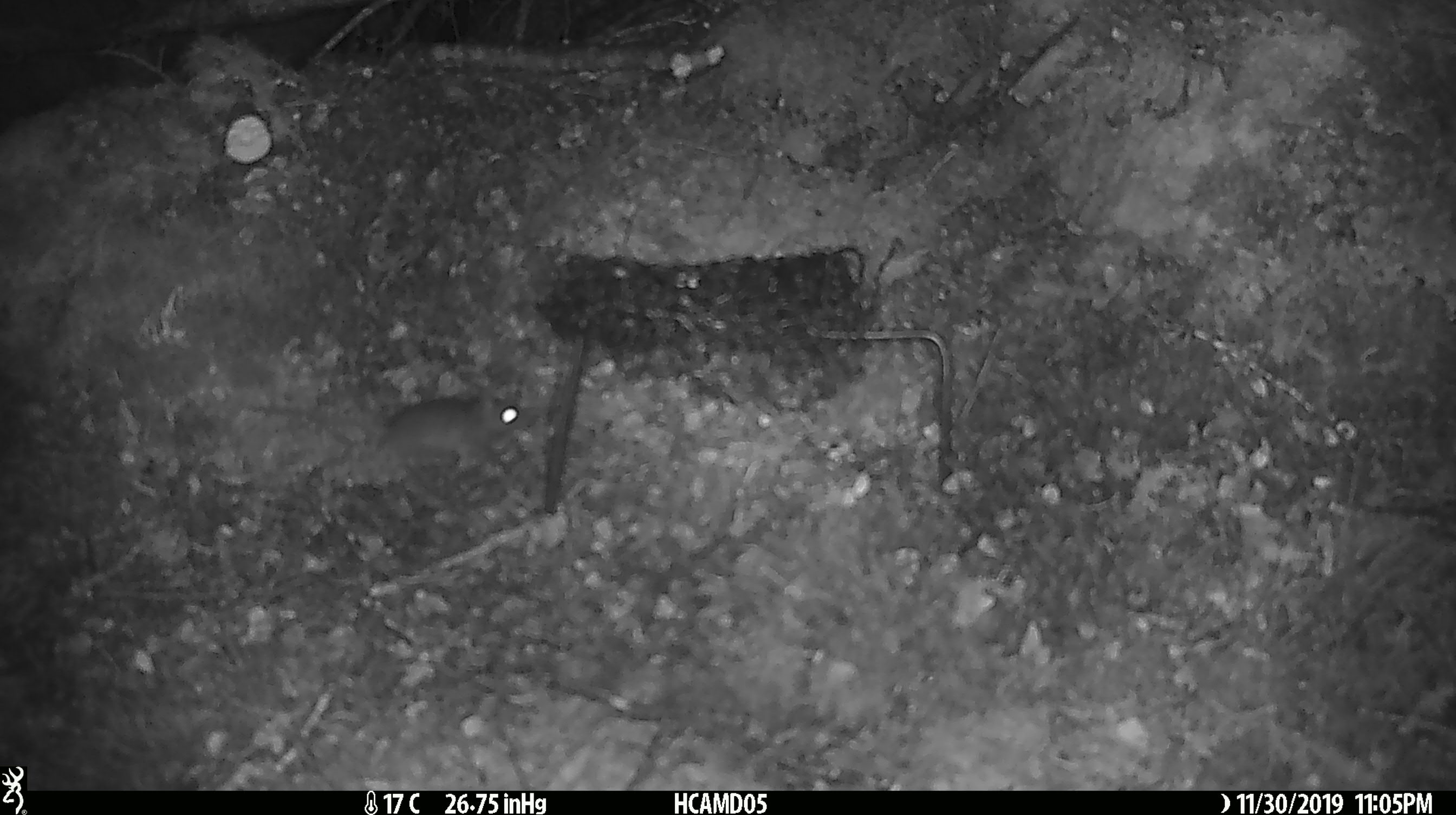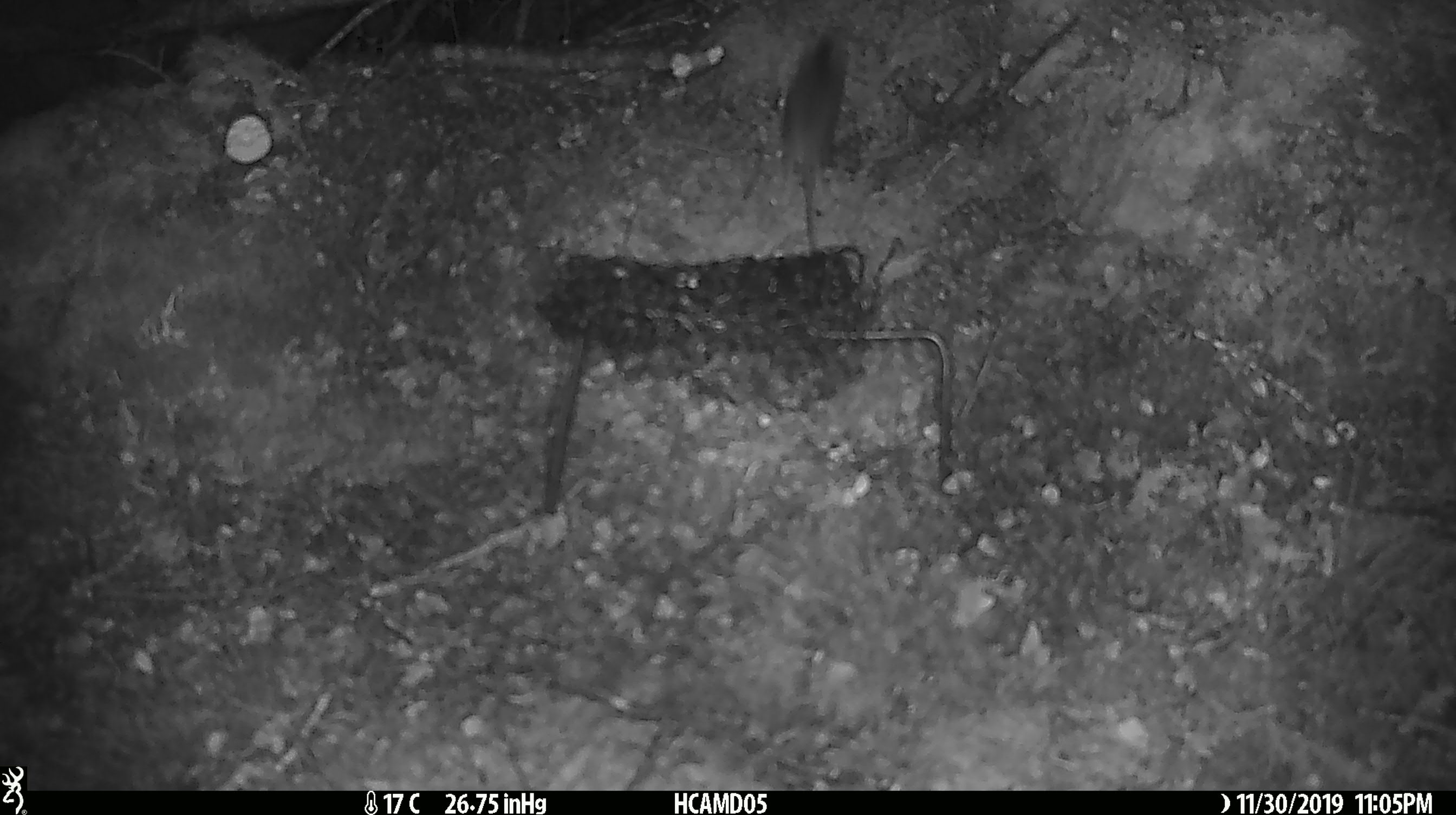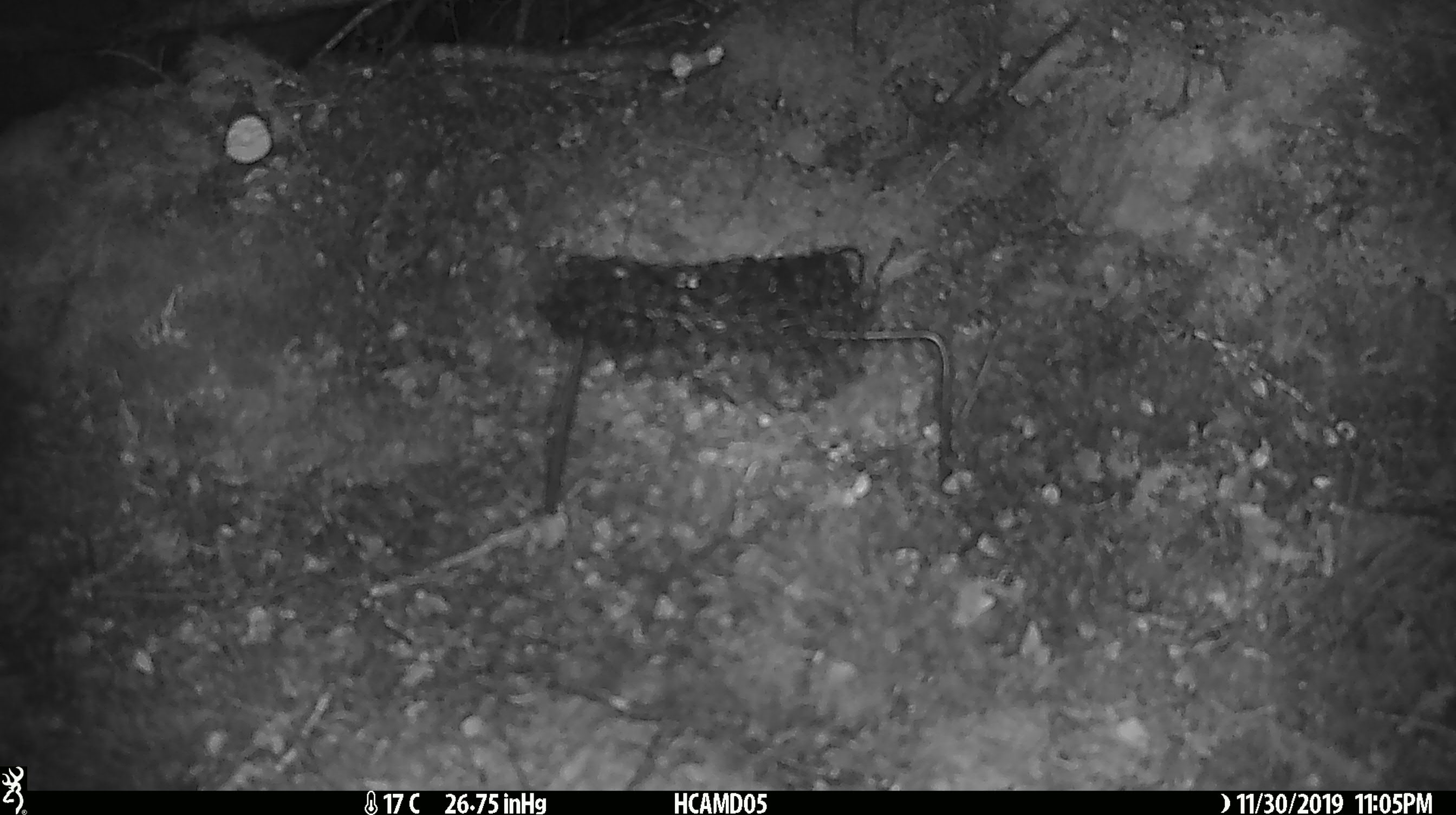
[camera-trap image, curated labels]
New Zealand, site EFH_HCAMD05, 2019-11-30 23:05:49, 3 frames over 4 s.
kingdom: Animalia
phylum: Chordata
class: Mammalia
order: Rodentia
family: Muridae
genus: Mus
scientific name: Mus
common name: mouse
Mouse (Mus).